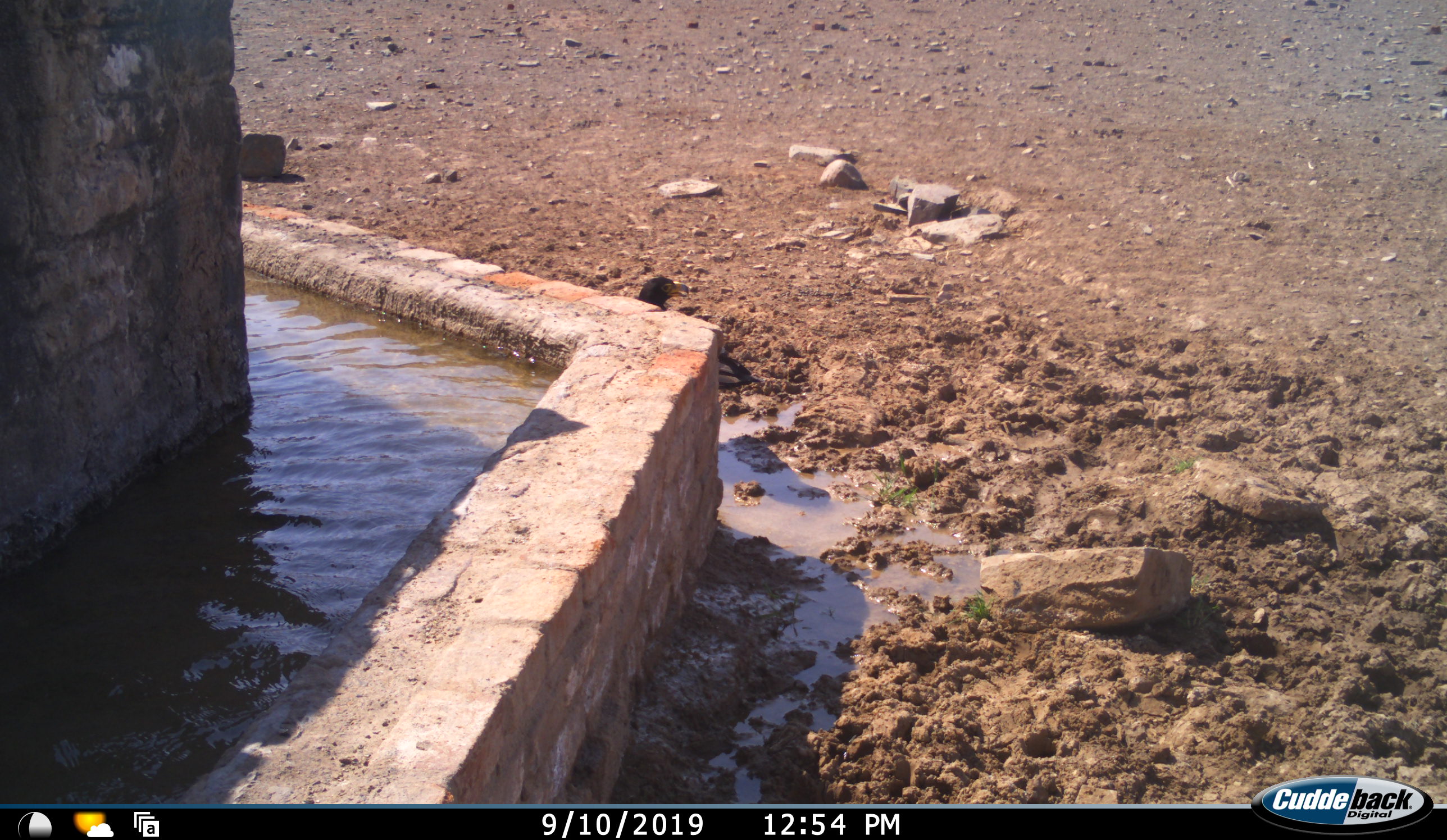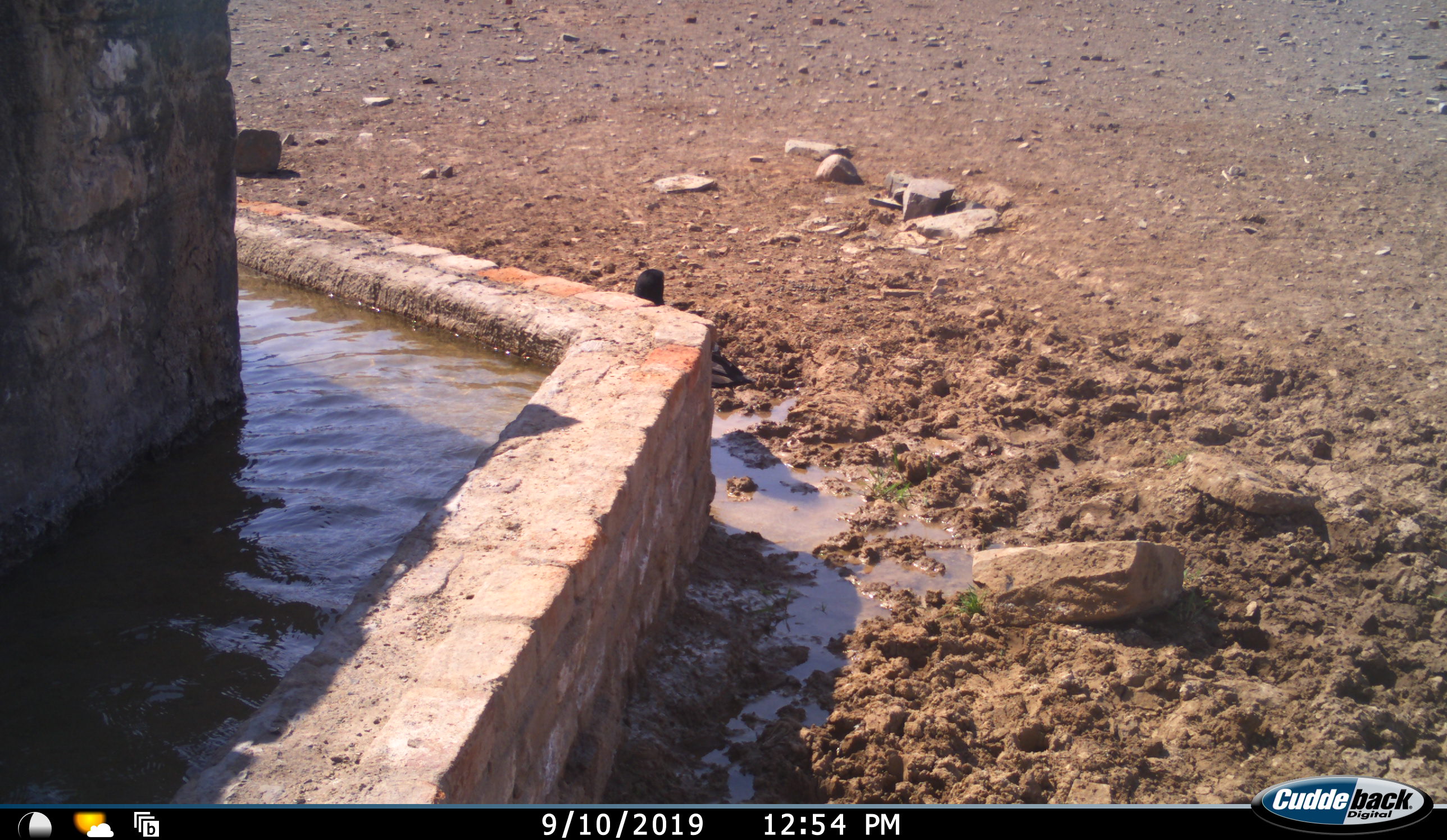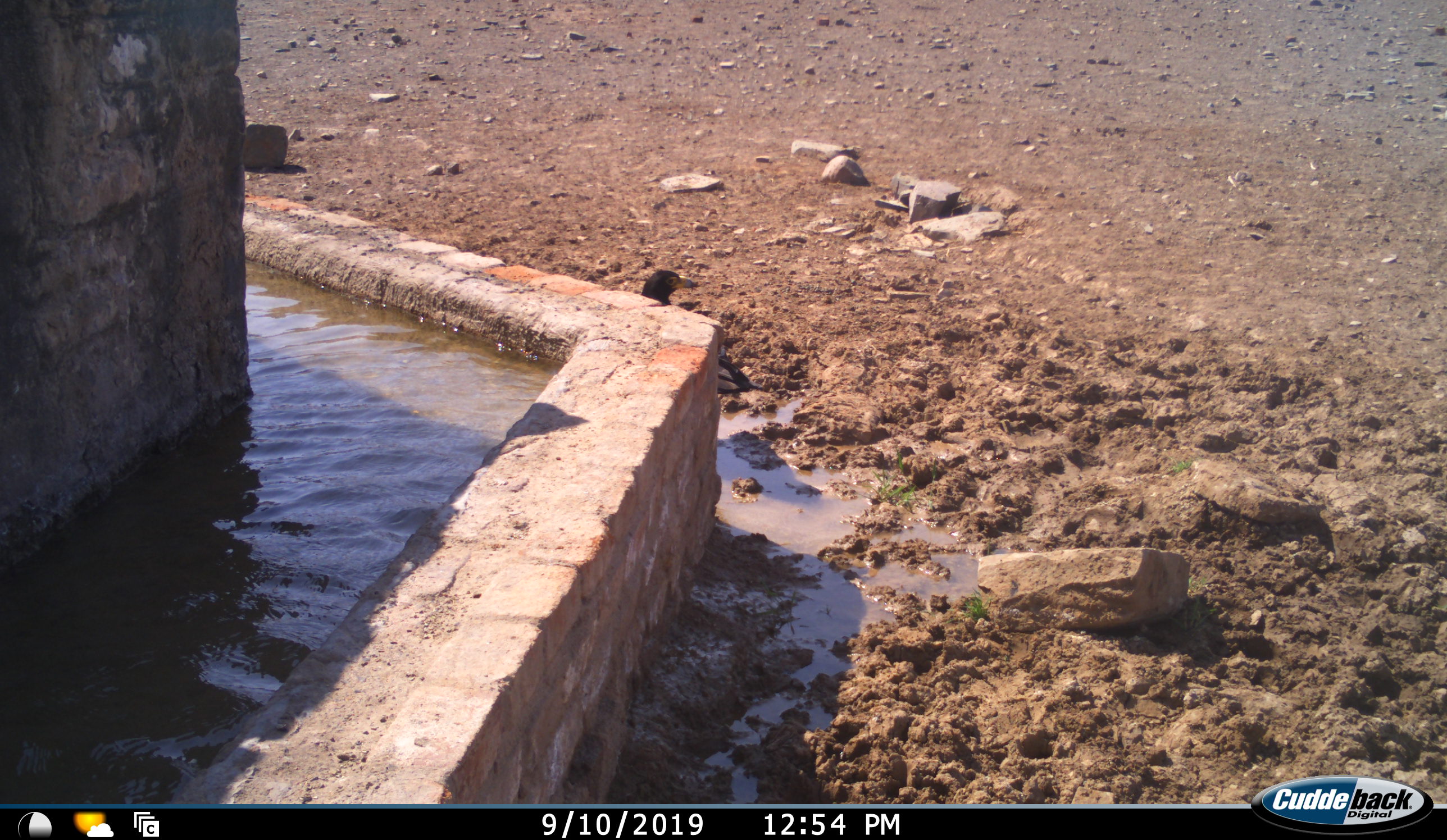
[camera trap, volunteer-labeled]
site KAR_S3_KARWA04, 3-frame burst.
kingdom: Animalia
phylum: Chordata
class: Aves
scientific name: Aves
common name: bird of prey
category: birdofprey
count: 1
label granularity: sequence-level